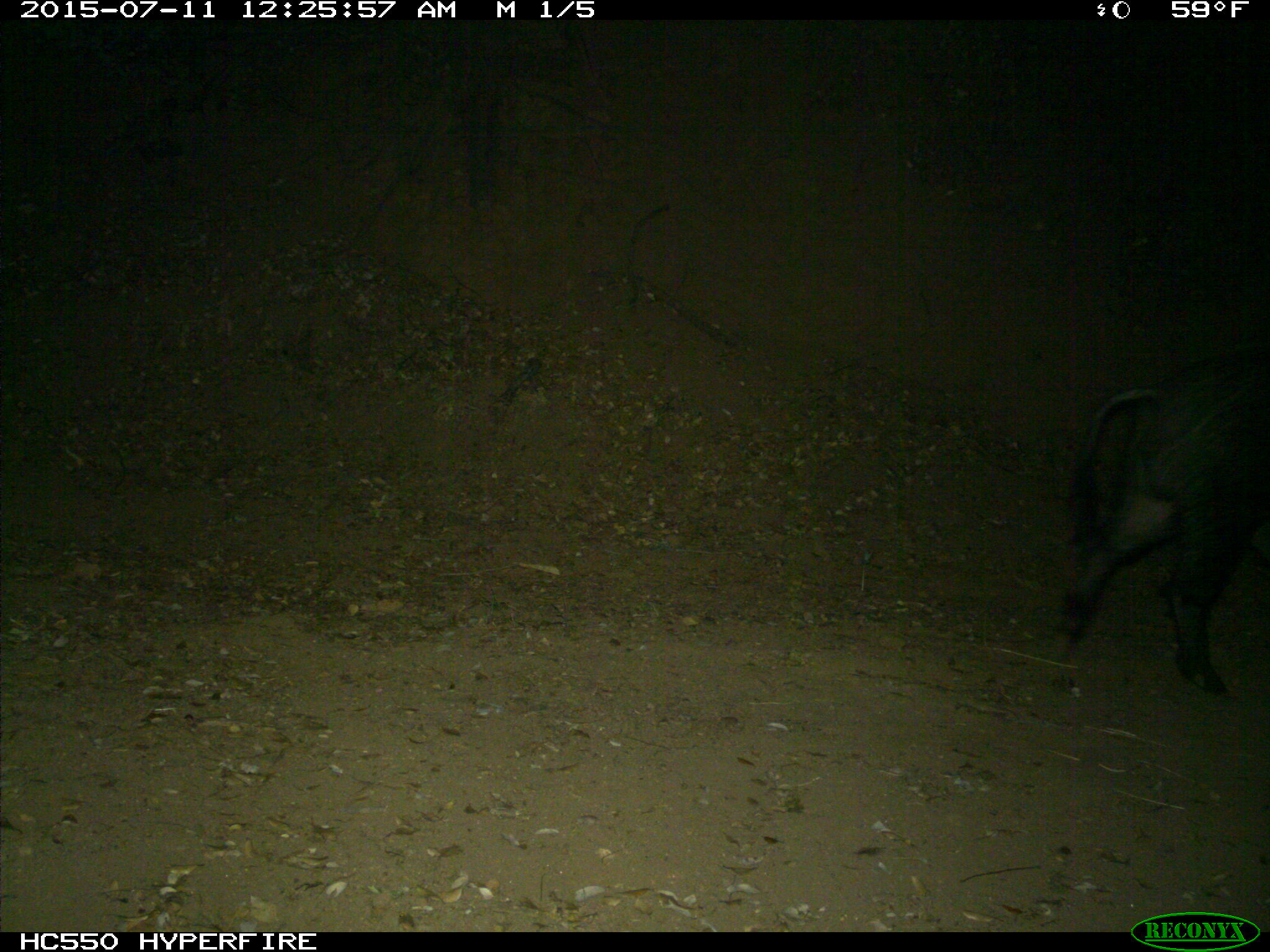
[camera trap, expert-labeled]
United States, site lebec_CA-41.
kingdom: Animalia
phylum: Chordata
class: Mammalia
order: Artiodactyla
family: Suidae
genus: Sus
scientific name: Sus scrofa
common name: wild boar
Sus scrofa (wild boar).